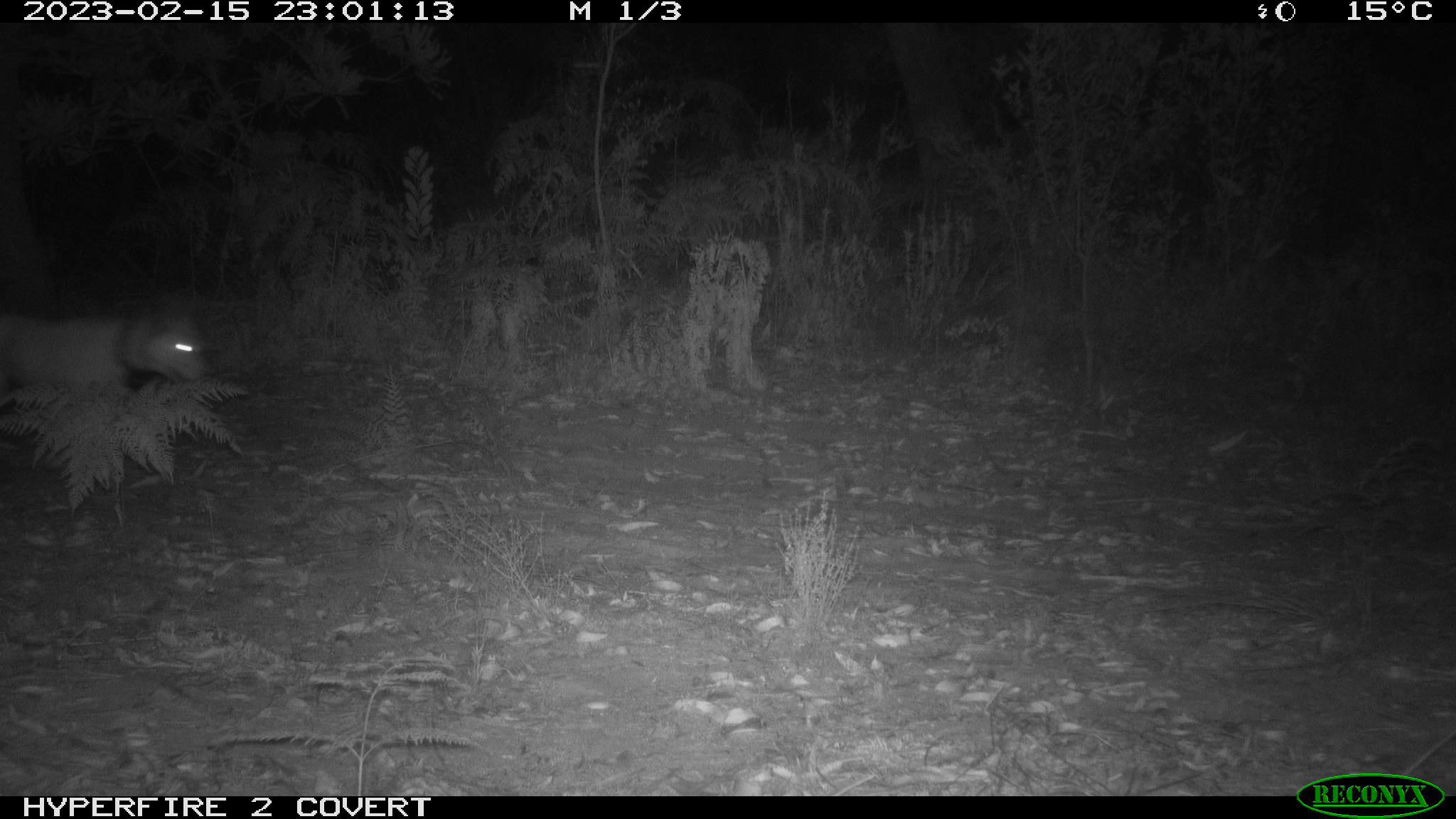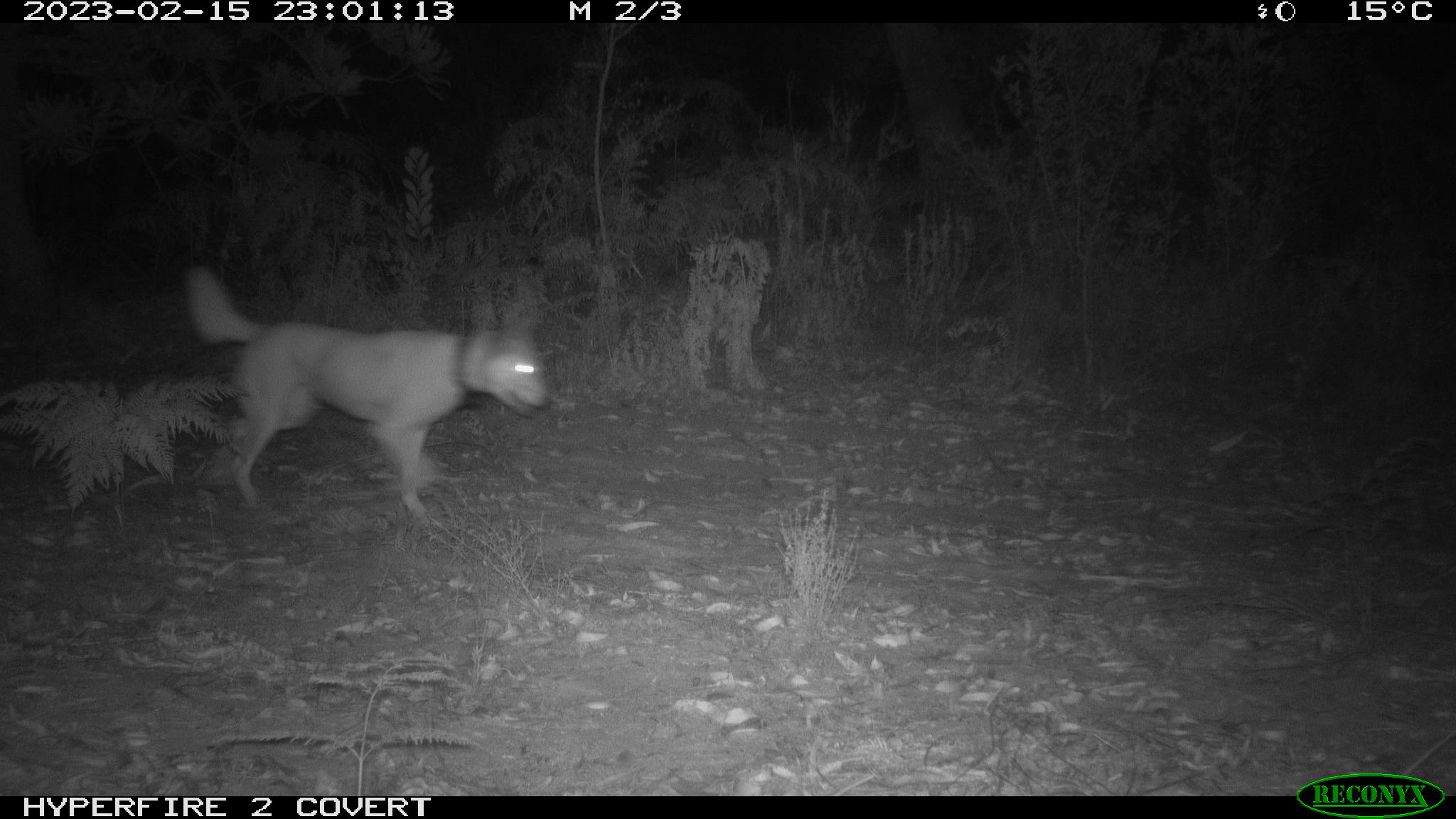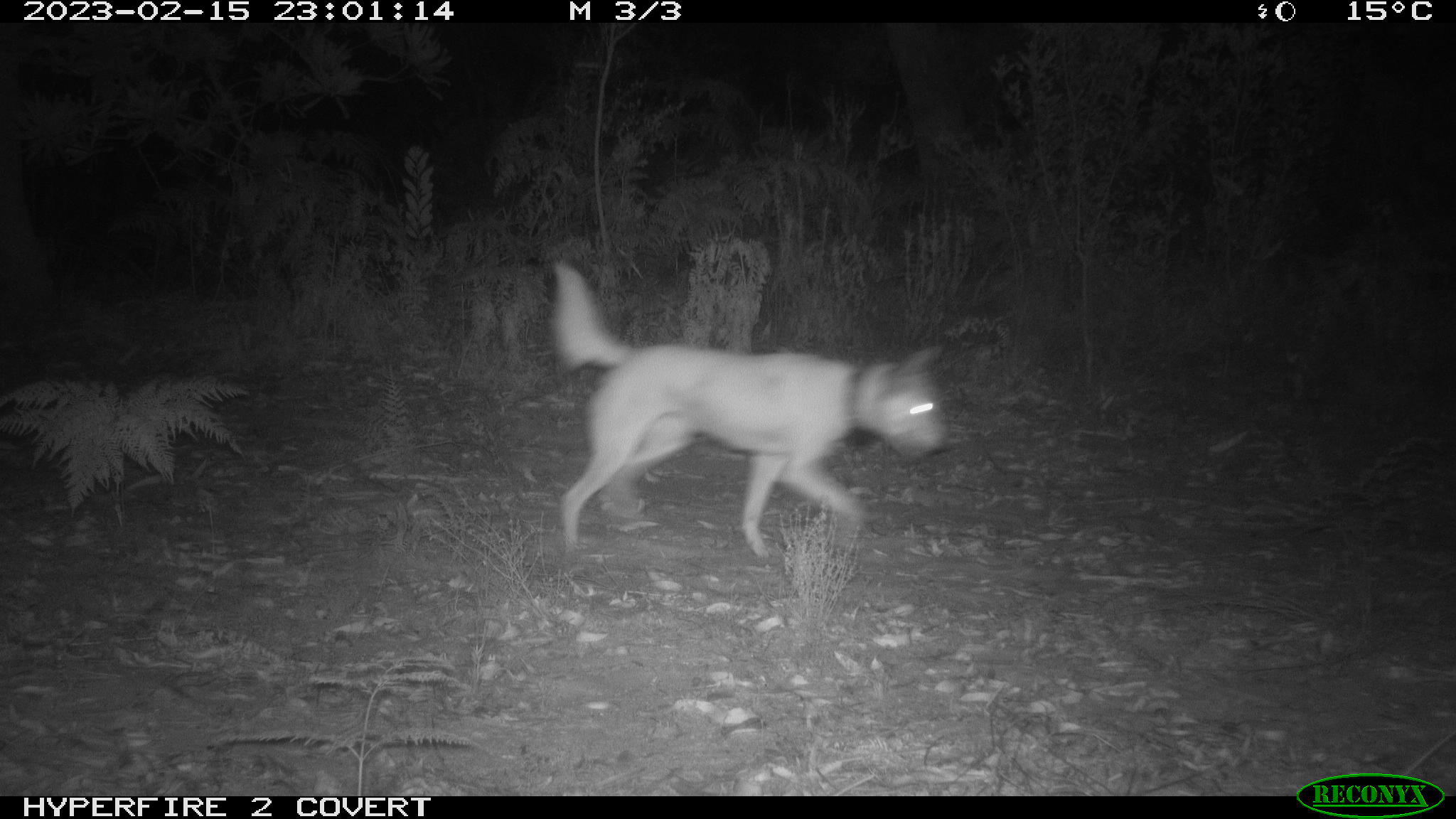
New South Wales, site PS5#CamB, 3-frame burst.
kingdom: Animalia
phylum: Chordata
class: Mammalia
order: Carnivora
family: Canidae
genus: Canis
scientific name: Canis familiaris dingo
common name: dingo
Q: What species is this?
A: Dingo (Canis familiaris dingo).